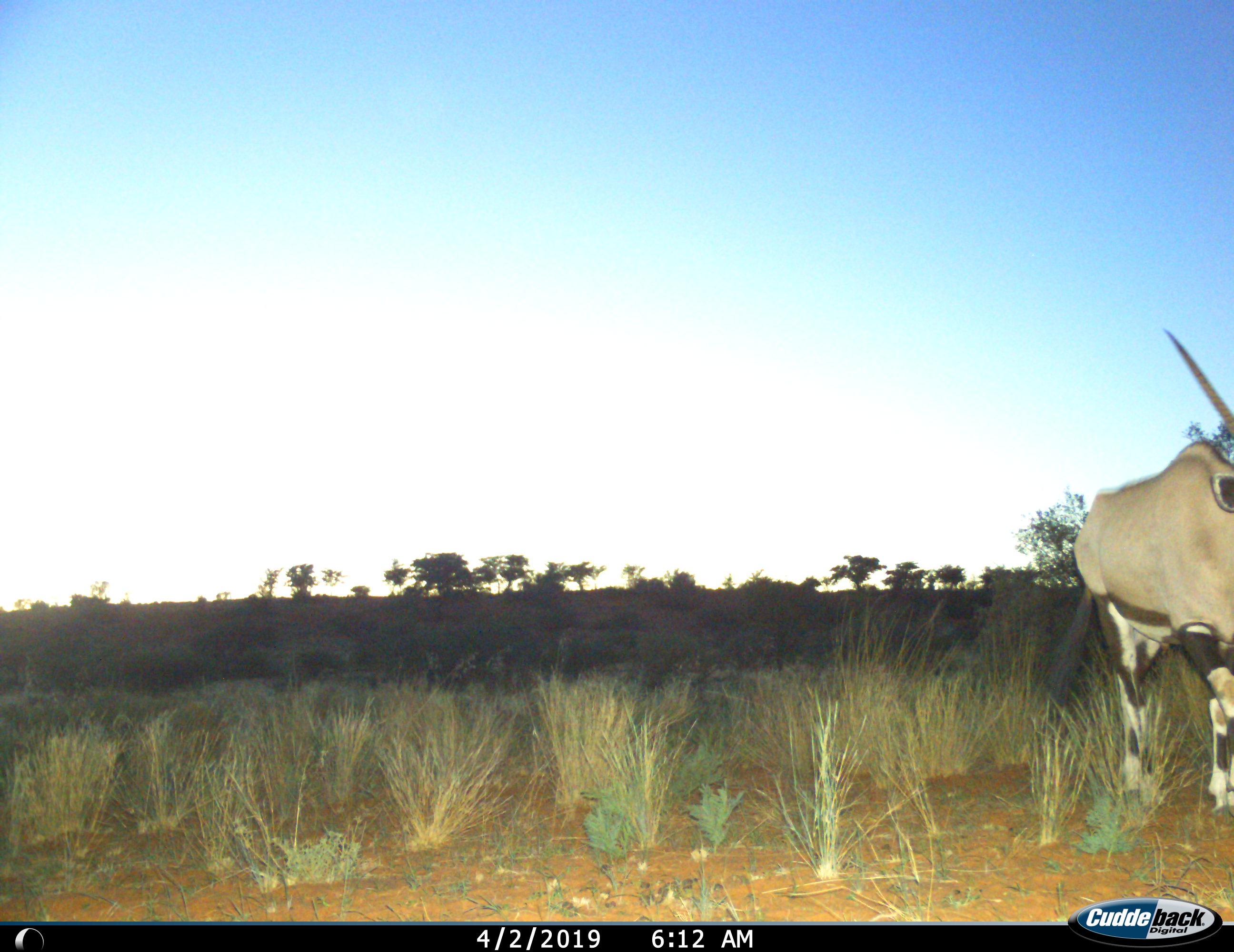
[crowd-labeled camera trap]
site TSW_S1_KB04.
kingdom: Animalia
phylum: Chordata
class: Mammalia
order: Artiodactyla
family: Bovidae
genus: Oryx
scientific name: Oryx gazella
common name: gemsbok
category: oryx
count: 1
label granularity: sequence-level